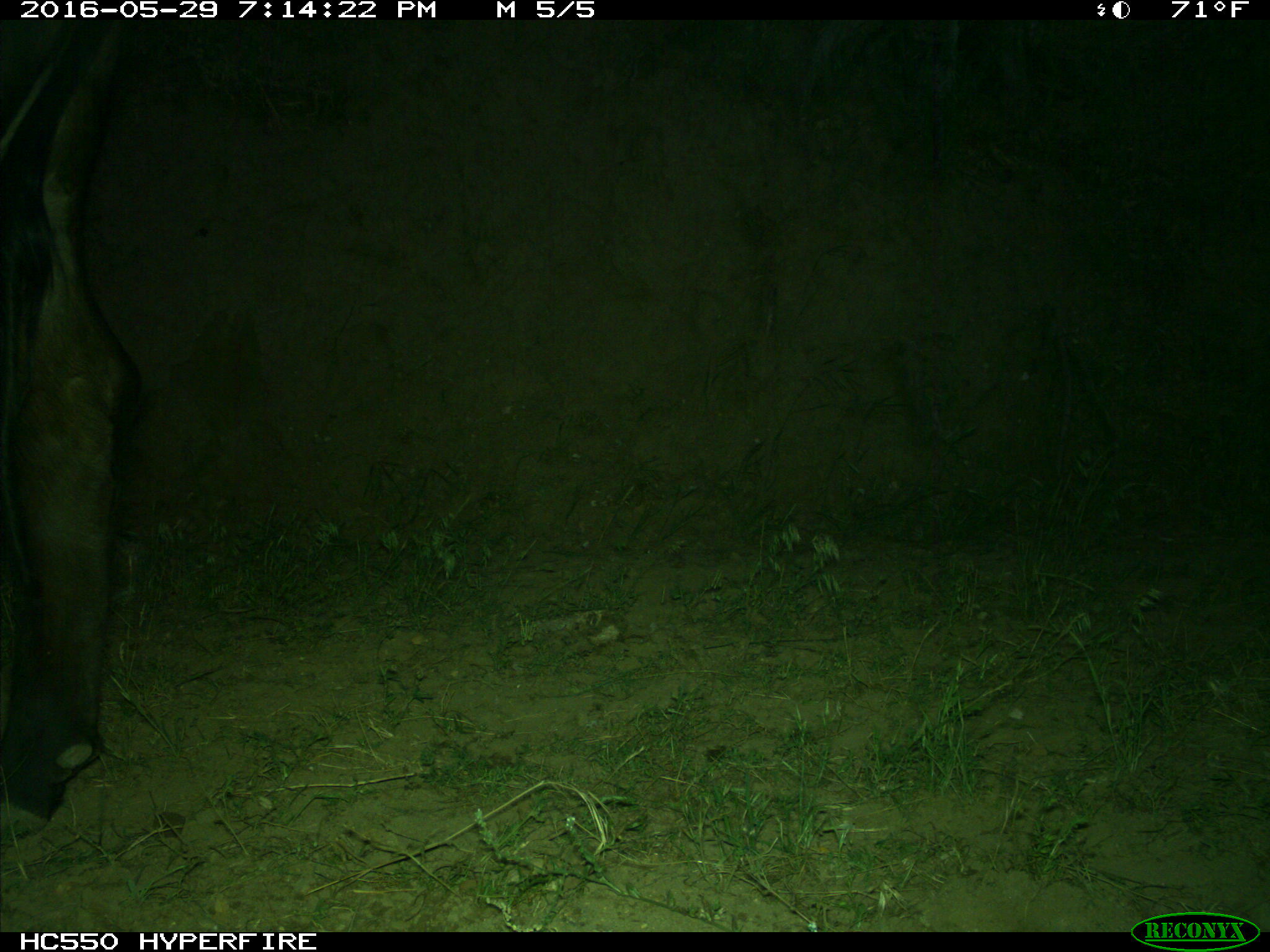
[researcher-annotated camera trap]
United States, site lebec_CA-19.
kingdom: Animalia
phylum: Chordata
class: Mammalia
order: Artiodactyla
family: Bovidae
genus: Bos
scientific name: Bos taurus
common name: domestic cow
Bos taurus (domestic cow).